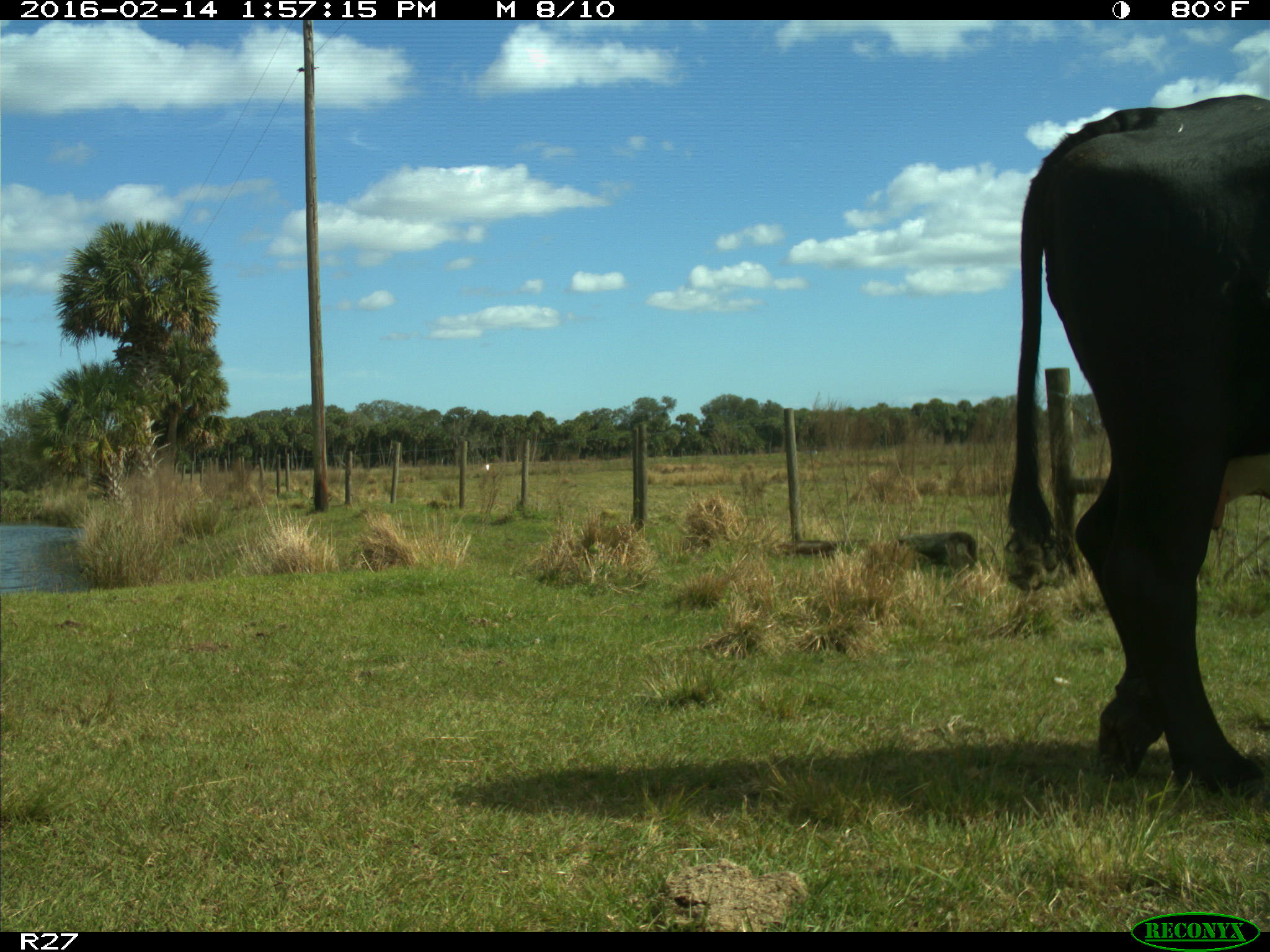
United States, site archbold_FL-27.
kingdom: Animalia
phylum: Chordata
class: Mammalia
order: Artiodactyla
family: Bovidae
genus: Bos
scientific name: Bos taurus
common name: domestic cow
Bos taurus (domestic cow).